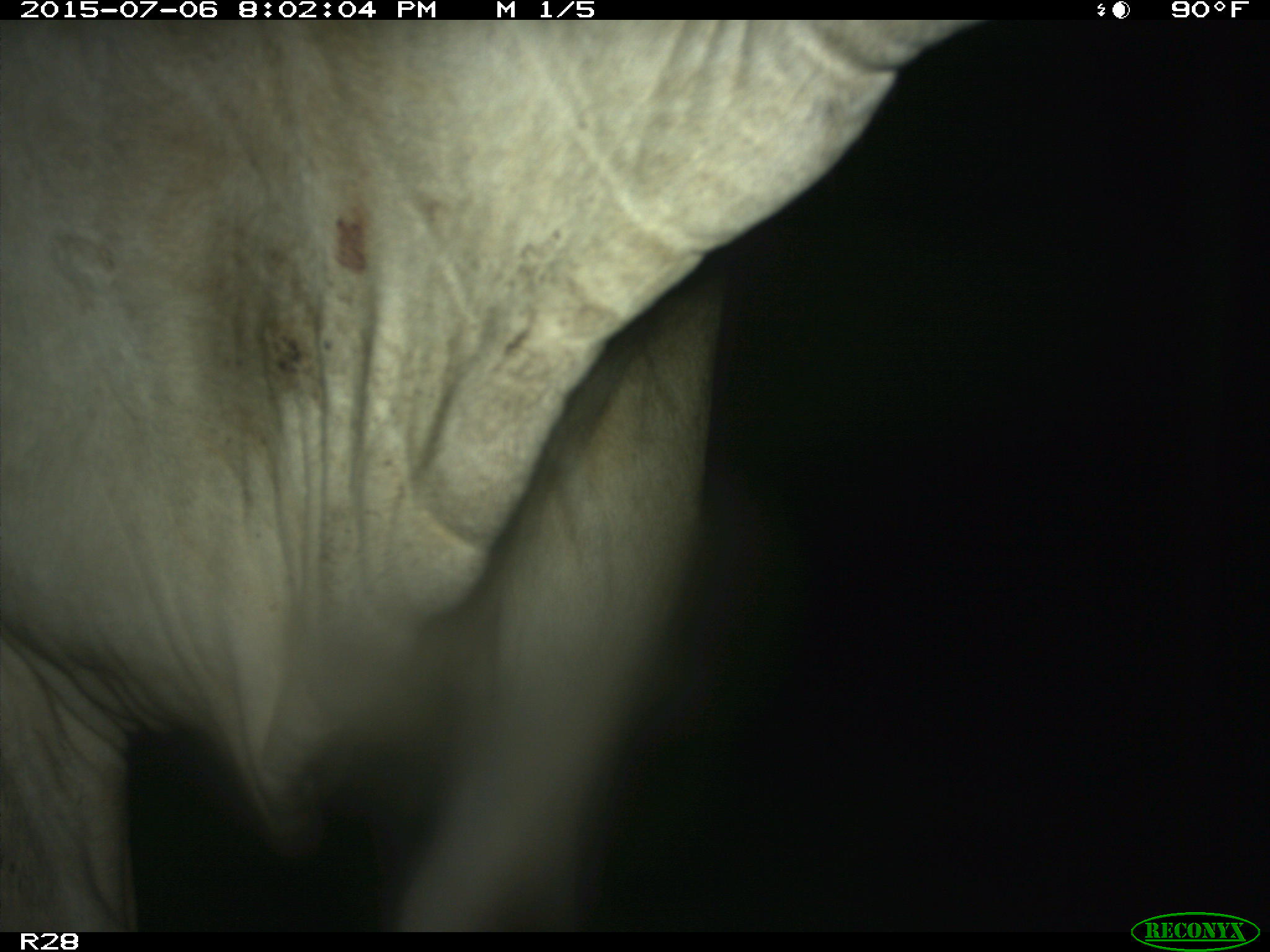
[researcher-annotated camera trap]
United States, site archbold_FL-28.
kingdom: Animalia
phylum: Chordata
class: Mammalia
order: Artiodactyla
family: Bovidae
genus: Bos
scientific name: Bos taurus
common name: domestic cow